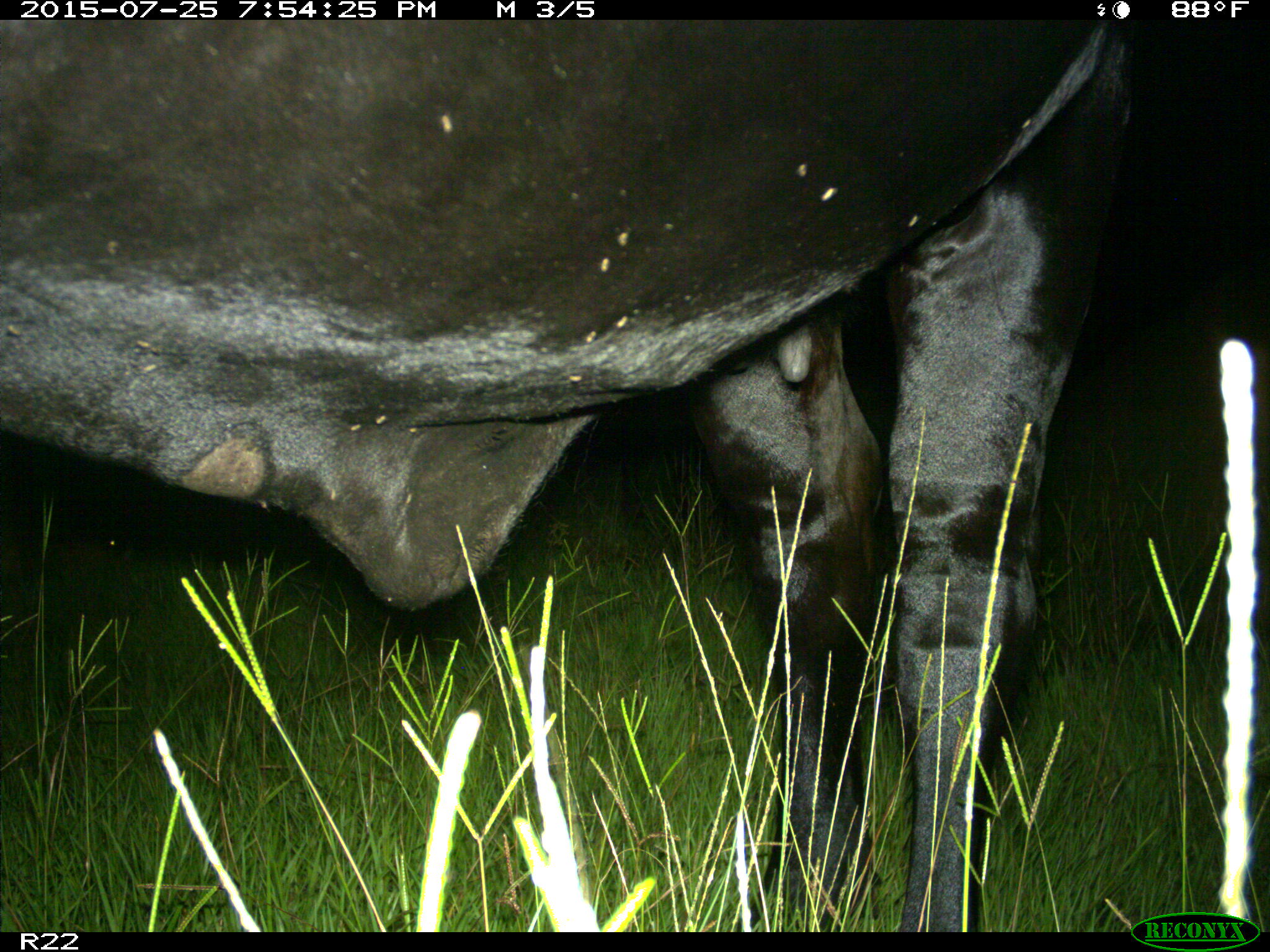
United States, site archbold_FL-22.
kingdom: Animalia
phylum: Chordata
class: Mammalia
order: Artiodactyla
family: Bovidae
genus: Bos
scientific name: Bos taurus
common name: domestic cow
Bos taurus (domestic cow).